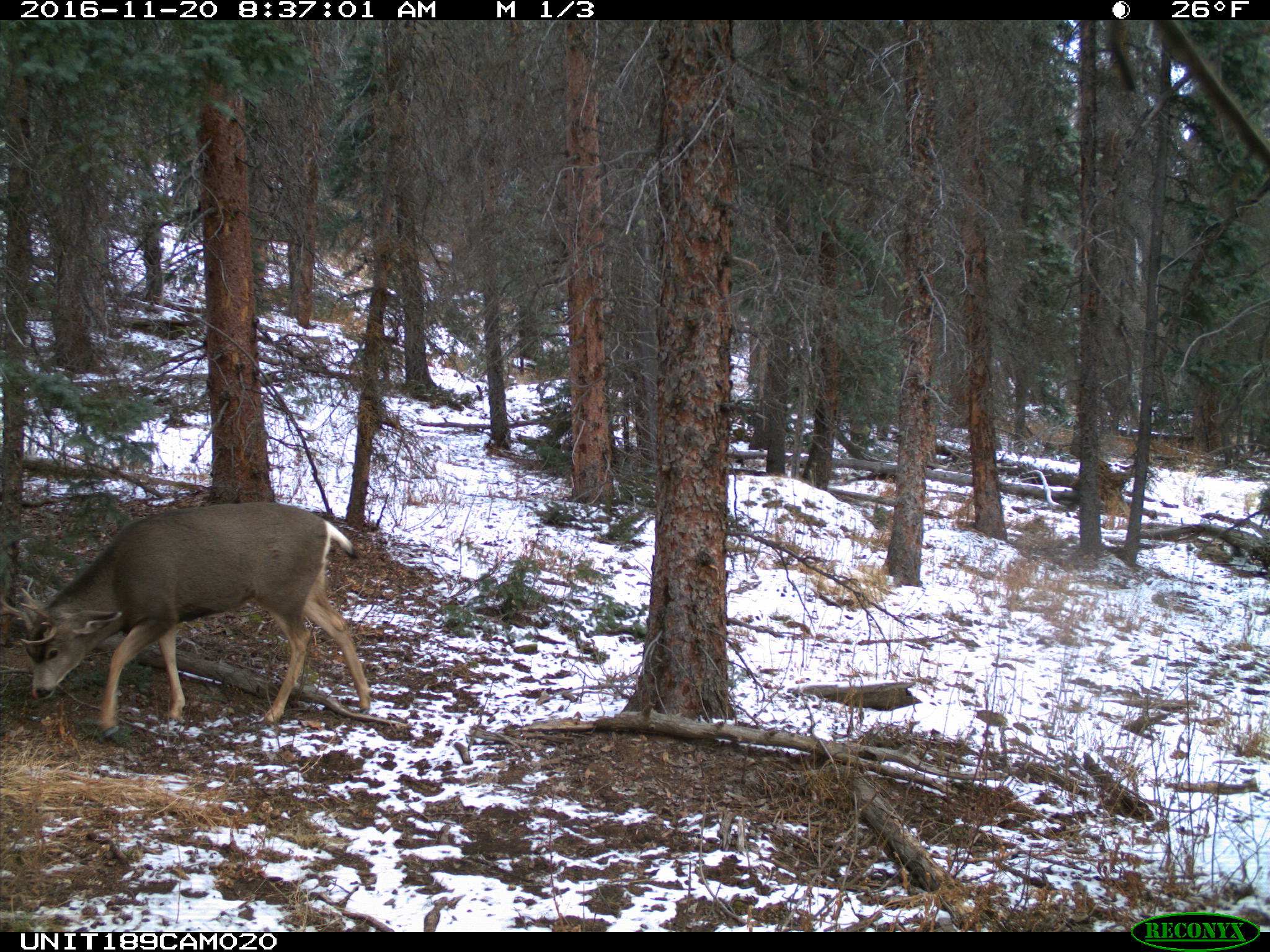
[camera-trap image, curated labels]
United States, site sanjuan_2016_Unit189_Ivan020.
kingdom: Animalia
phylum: Chordata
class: Mammalia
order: Artiodactyla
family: Cervidae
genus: Odocoileus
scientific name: Odocoileus hemionus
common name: mule deer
Odocoileus hemionus (mule deer).